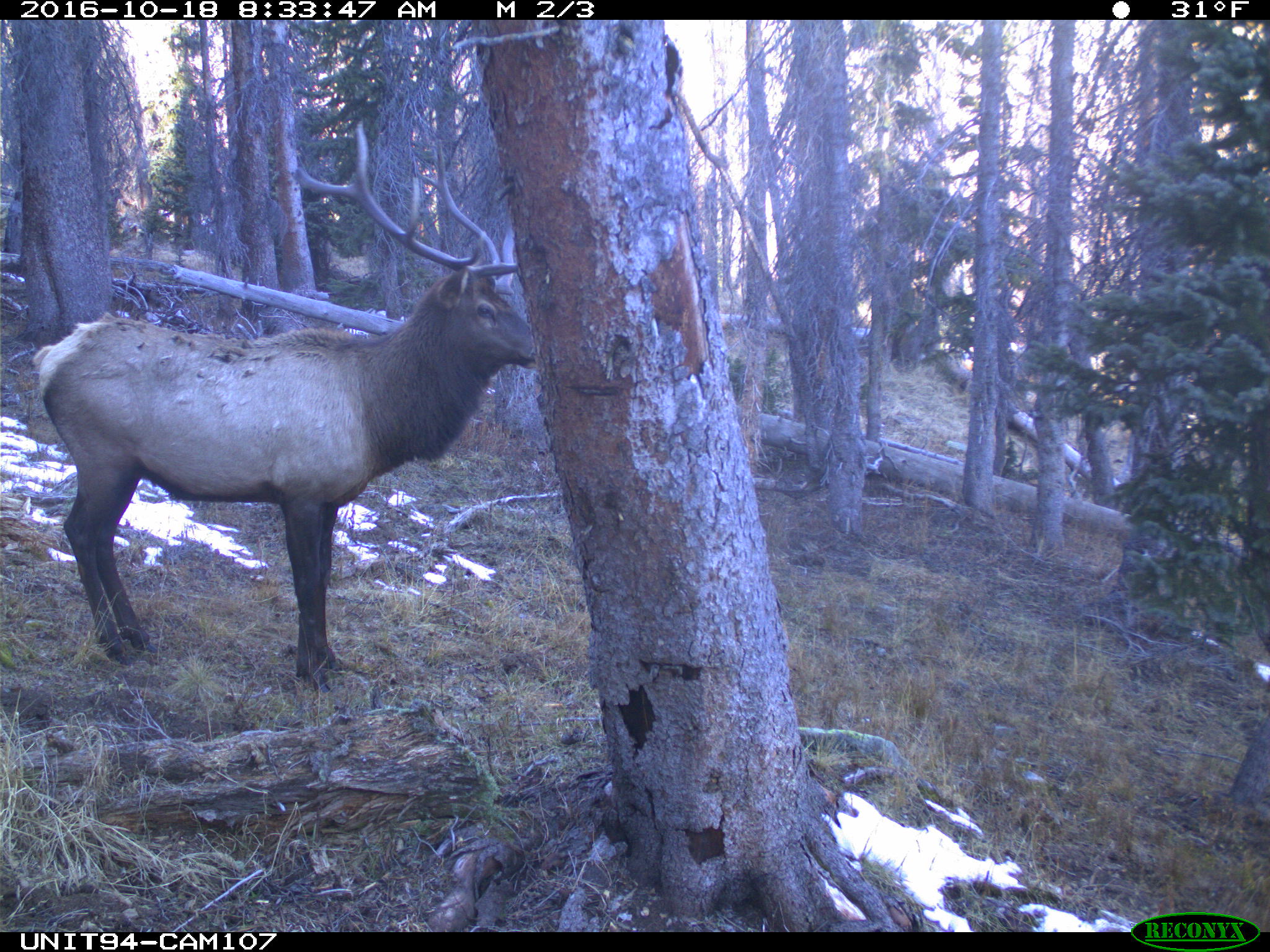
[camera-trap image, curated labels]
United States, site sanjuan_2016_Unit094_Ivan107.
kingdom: Animalia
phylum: Chordata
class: Mammalia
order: Artiodactyla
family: Cervidae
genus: Cervus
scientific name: Cervus elaphus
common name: red deer